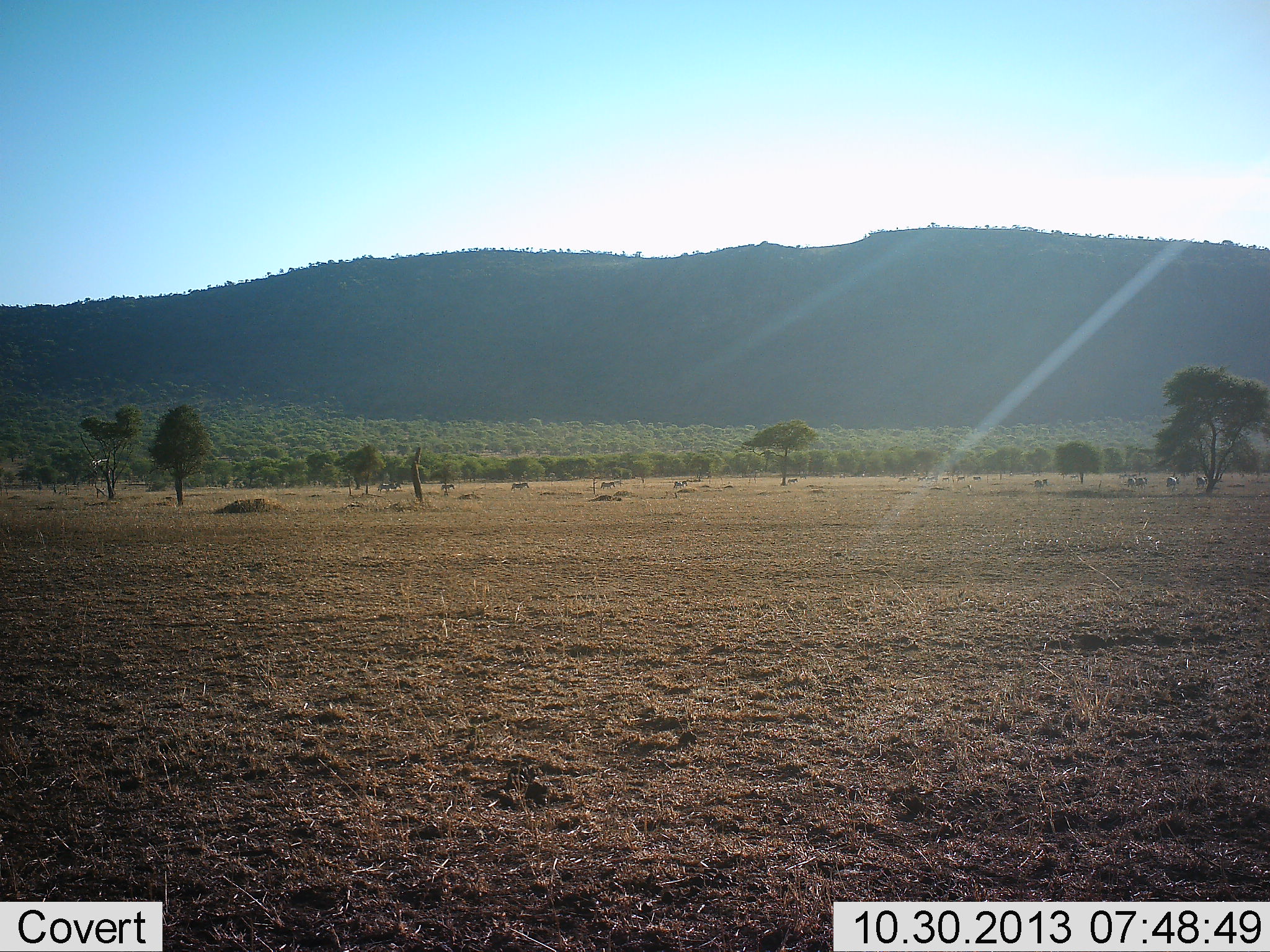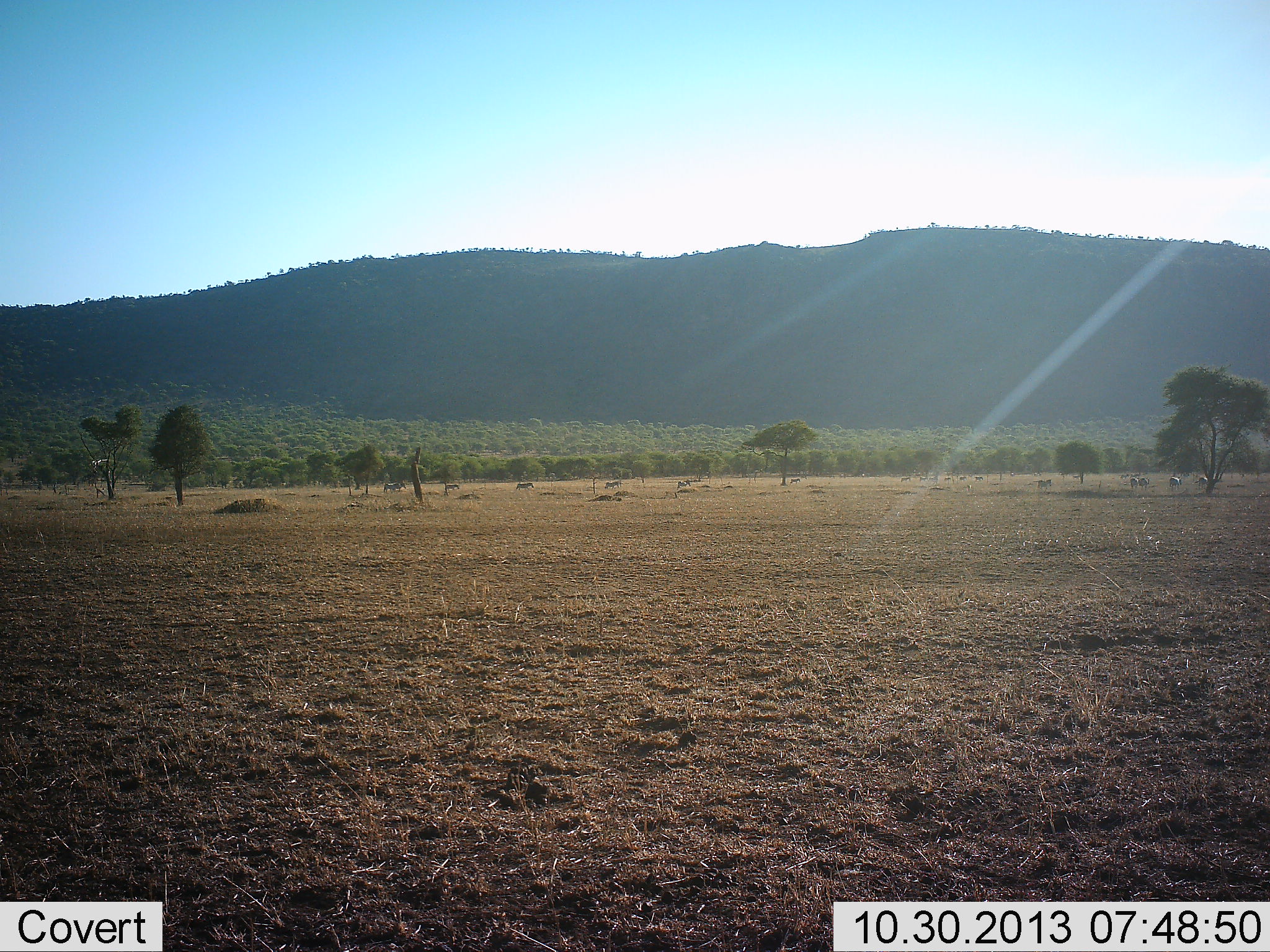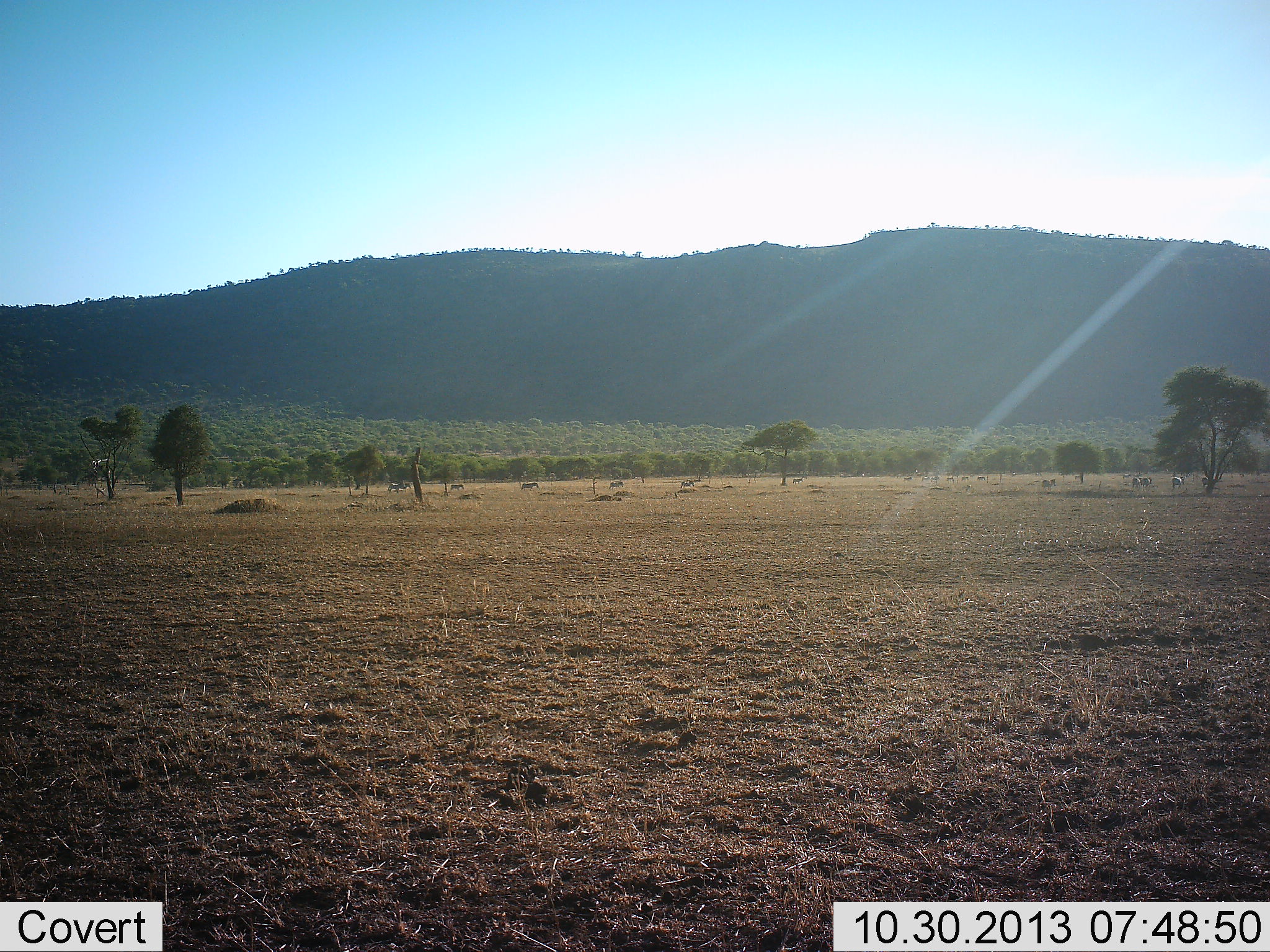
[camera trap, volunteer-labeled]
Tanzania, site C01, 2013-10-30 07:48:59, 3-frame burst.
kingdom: Animalia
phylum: Chordata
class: Mammalia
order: Perissodactyla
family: Equidae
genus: Equus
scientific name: Equus quagga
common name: plains zebra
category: zebra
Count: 11-50.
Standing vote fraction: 10%.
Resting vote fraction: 0%.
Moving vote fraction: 100%.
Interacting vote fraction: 0%.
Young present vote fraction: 0%.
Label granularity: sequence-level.